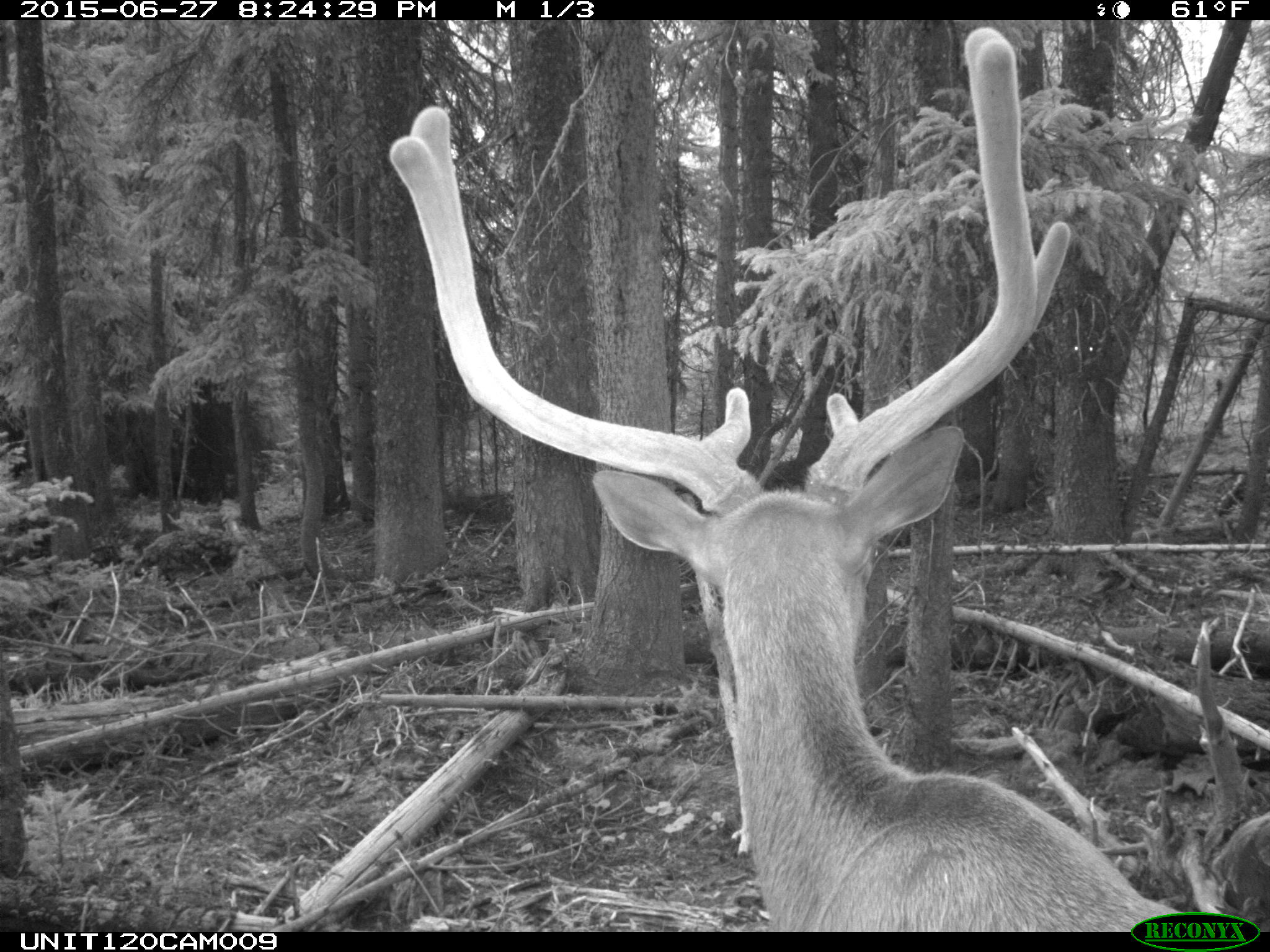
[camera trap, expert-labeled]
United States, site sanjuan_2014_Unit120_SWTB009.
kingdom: Animalia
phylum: Chordata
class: Mammalia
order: Artiodactyla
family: Cervidae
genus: Cervus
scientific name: Cervus elaphus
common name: red deer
Cervus elaphus (red deer).